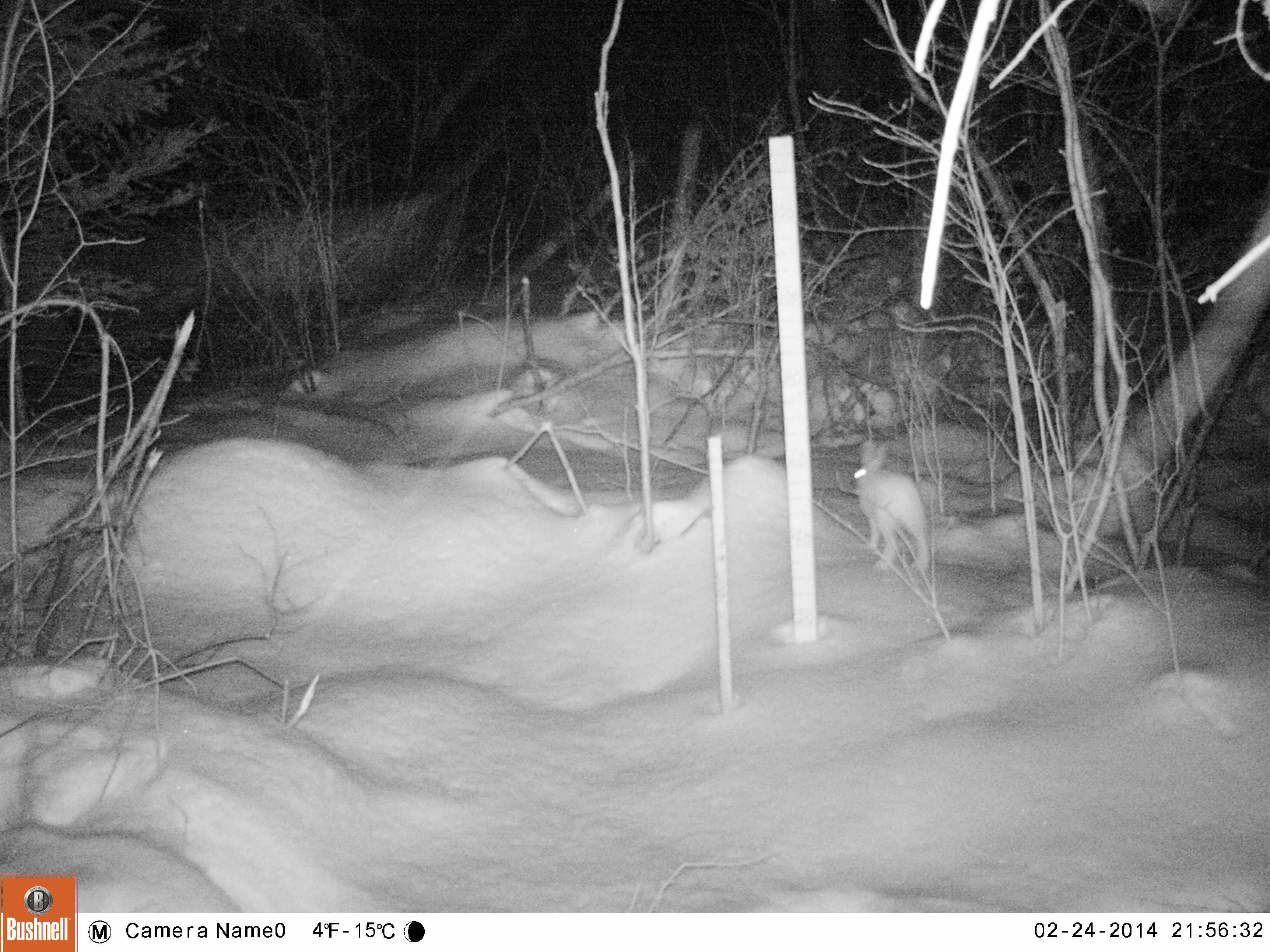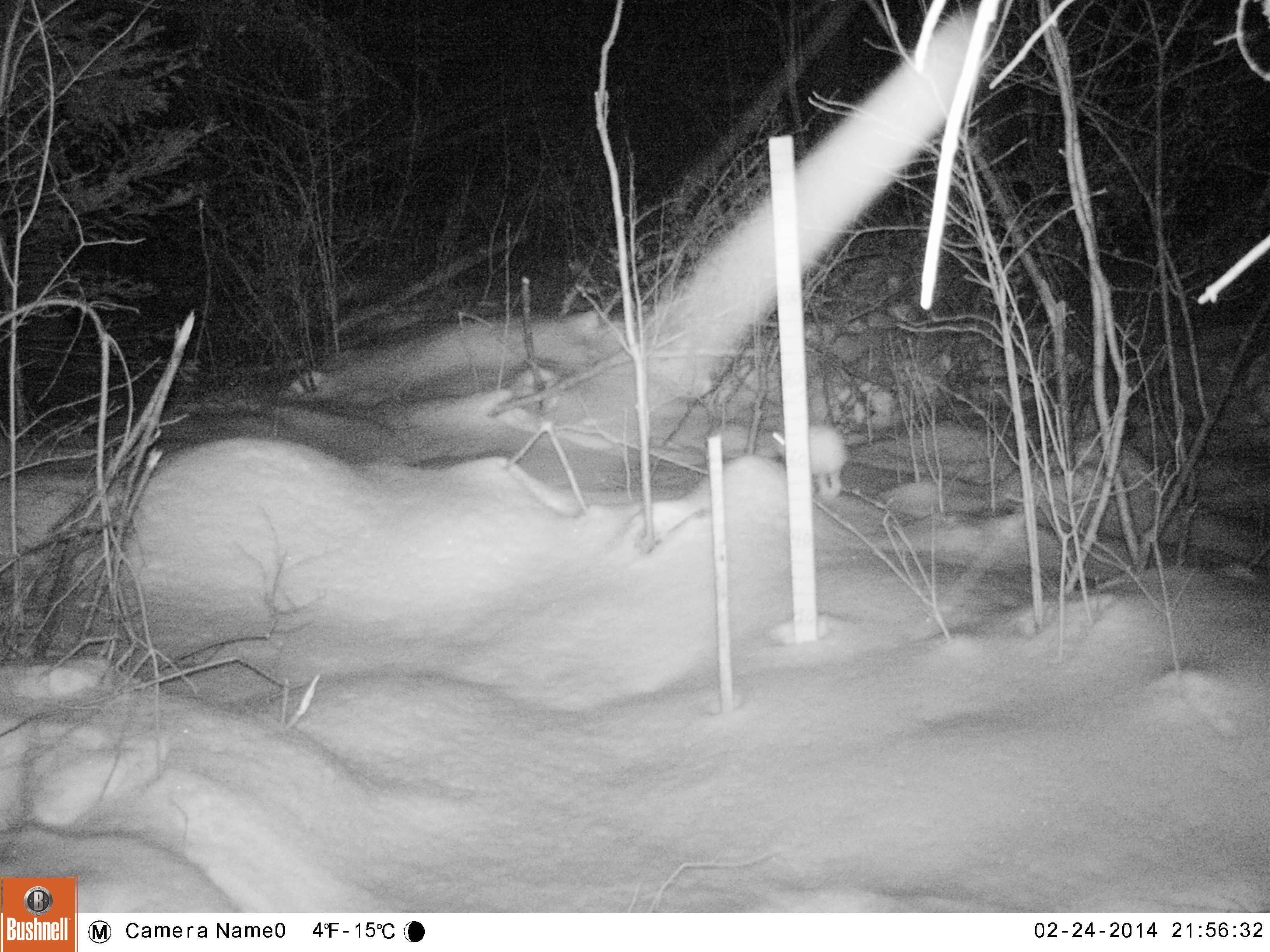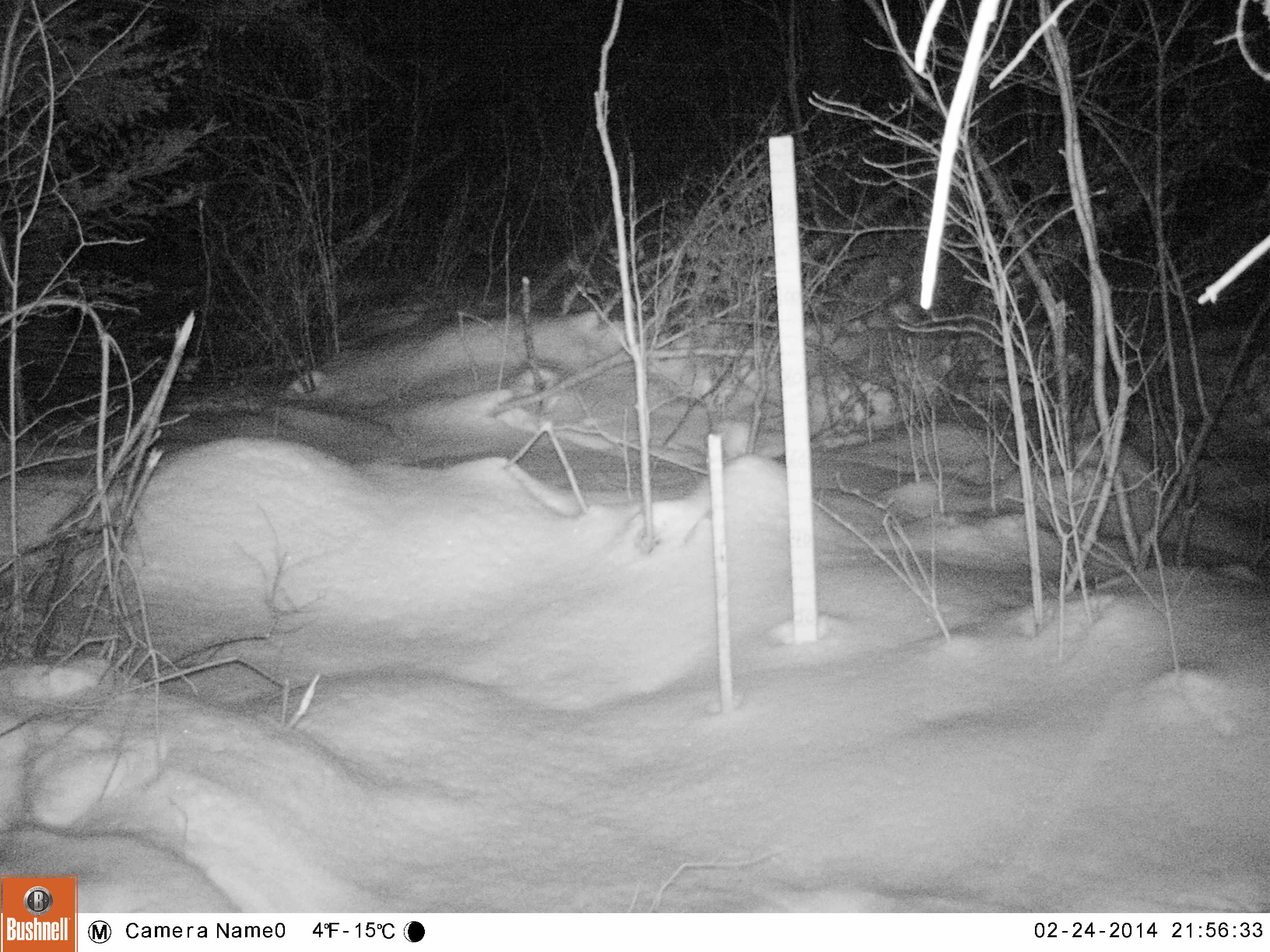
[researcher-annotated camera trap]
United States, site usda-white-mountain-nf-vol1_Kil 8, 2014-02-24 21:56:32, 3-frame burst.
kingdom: Animalia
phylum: Chordata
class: Mammalia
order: Lagomorpha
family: Leporidae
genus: Lepus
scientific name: Lepus americanus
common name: snowshoe hare